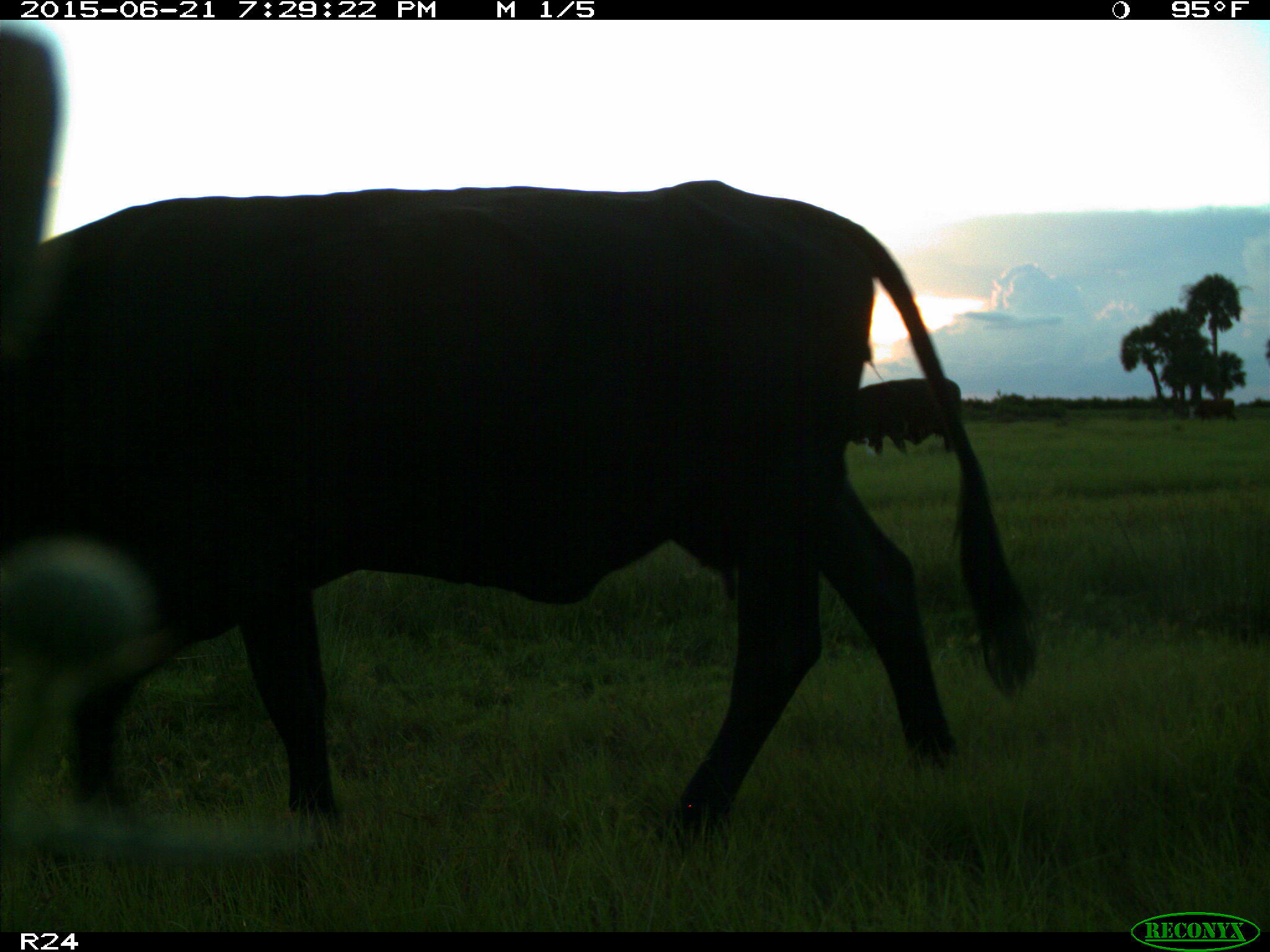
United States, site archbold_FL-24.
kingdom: Animalia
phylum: Chordata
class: Mammalia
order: Artiodactyla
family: Bovidae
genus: Bos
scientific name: Bos taurus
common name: domestic cow